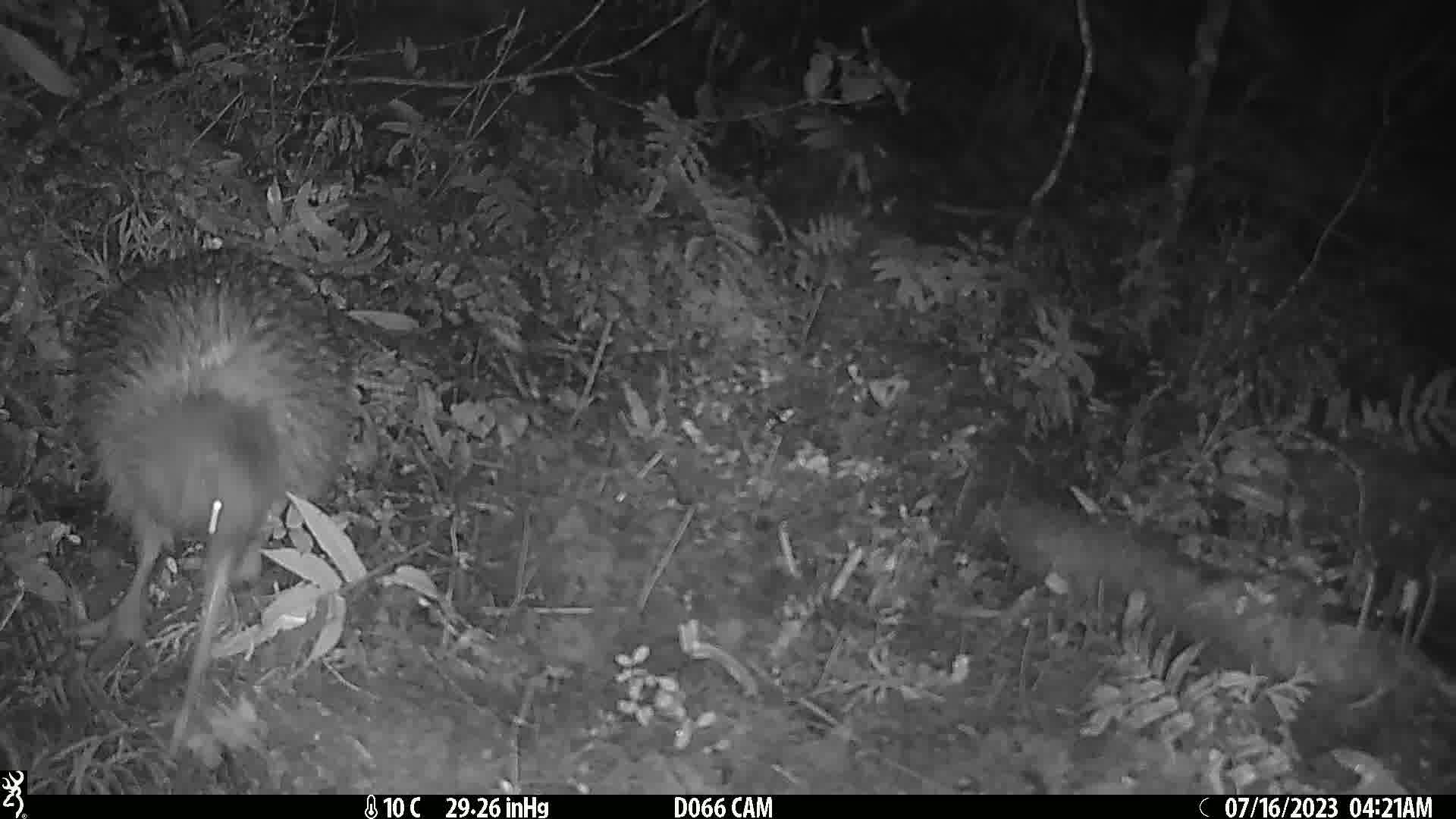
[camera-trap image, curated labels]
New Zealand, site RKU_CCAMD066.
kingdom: Animalia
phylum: Chordata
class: Aves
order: Apterygiformes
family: Apterygidae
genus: Apteryx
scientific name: Apteryx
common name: kiwi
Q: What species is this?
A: Kiwi (Apteryx).